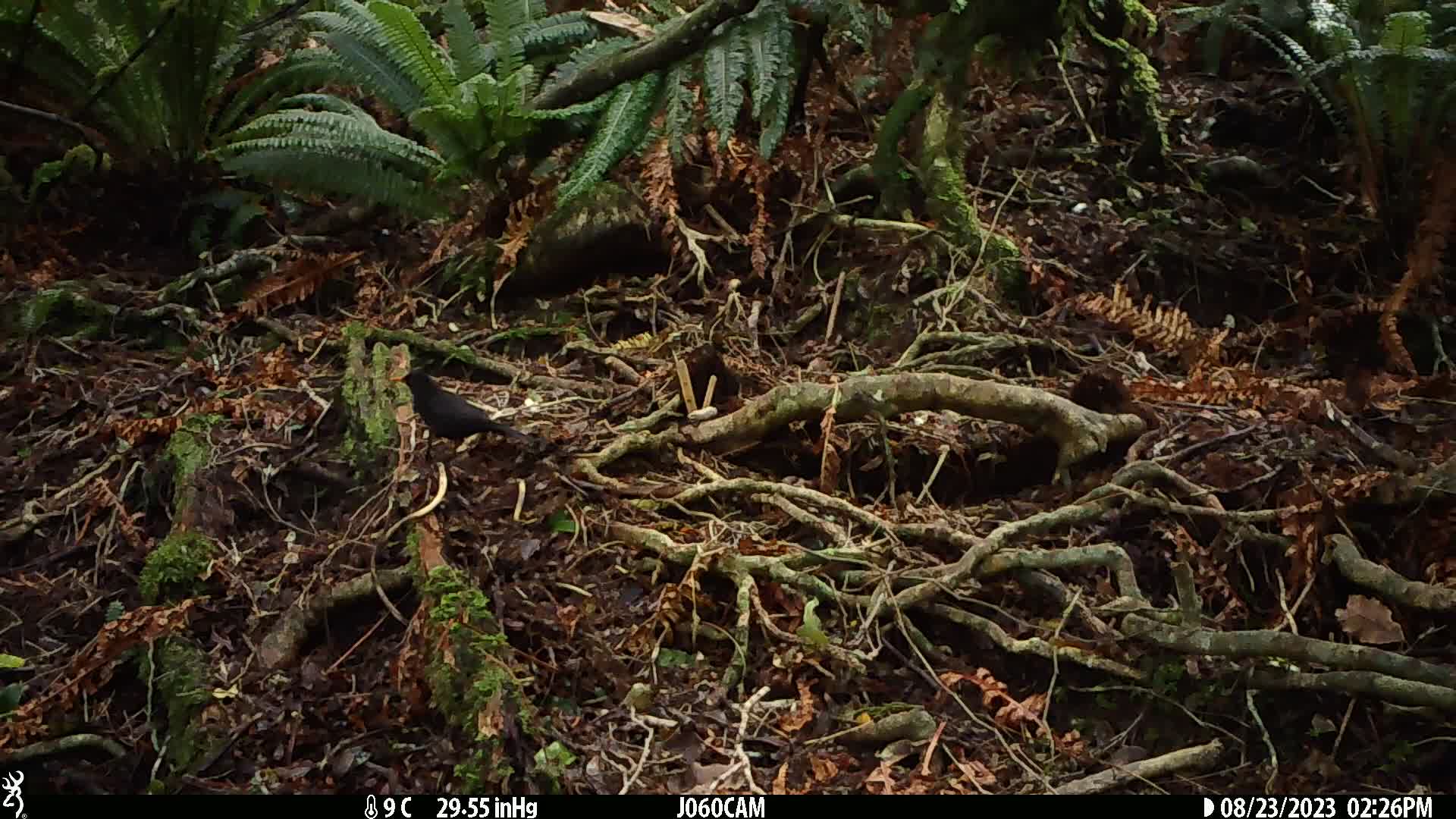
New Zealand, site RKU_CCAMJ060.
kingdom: Animalia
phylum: Chordata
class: Aves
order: Passeriformes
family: Turdidae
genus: Turdus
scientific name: Turdus merula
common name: eurasian blackbird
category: blackbird